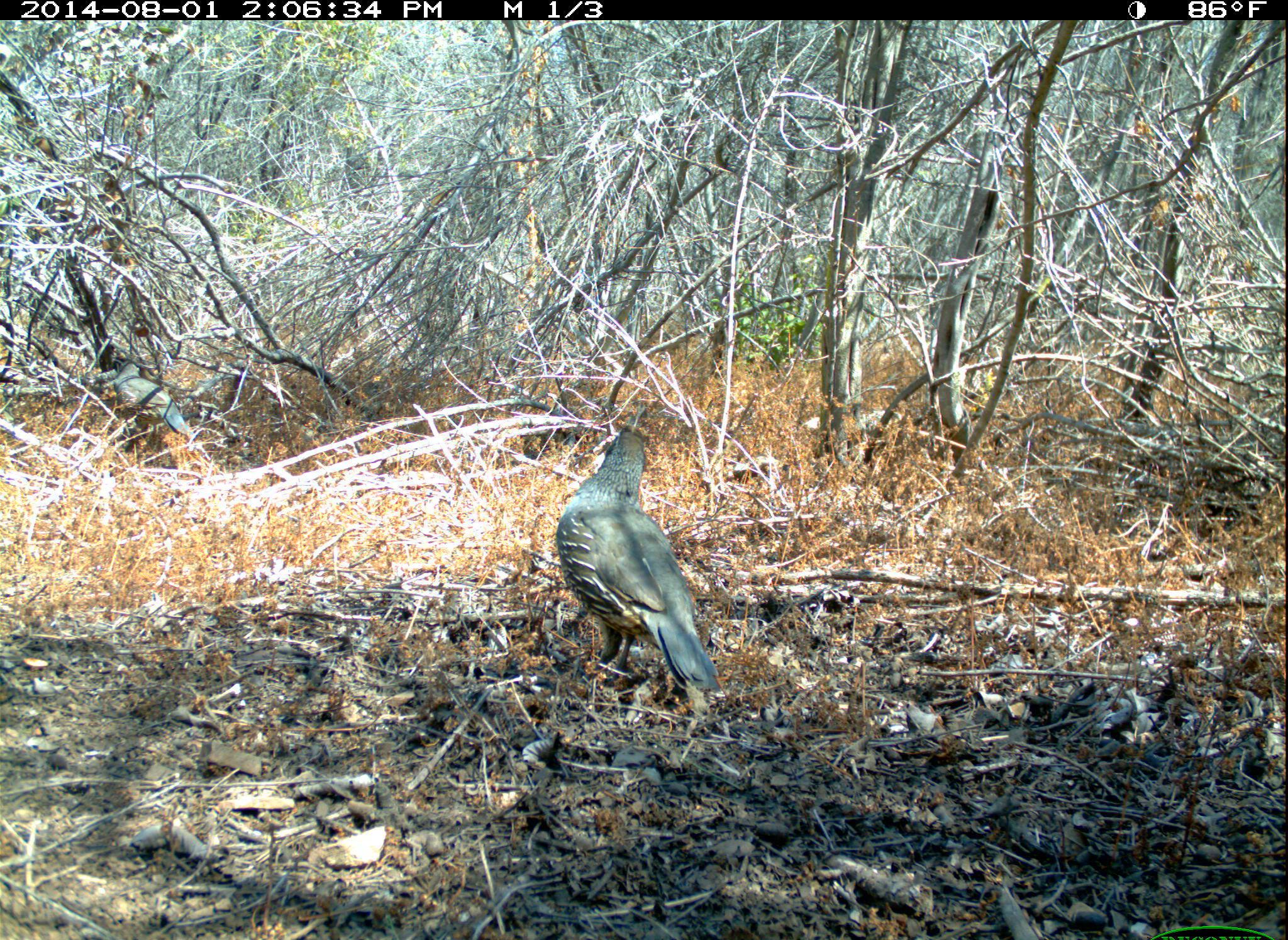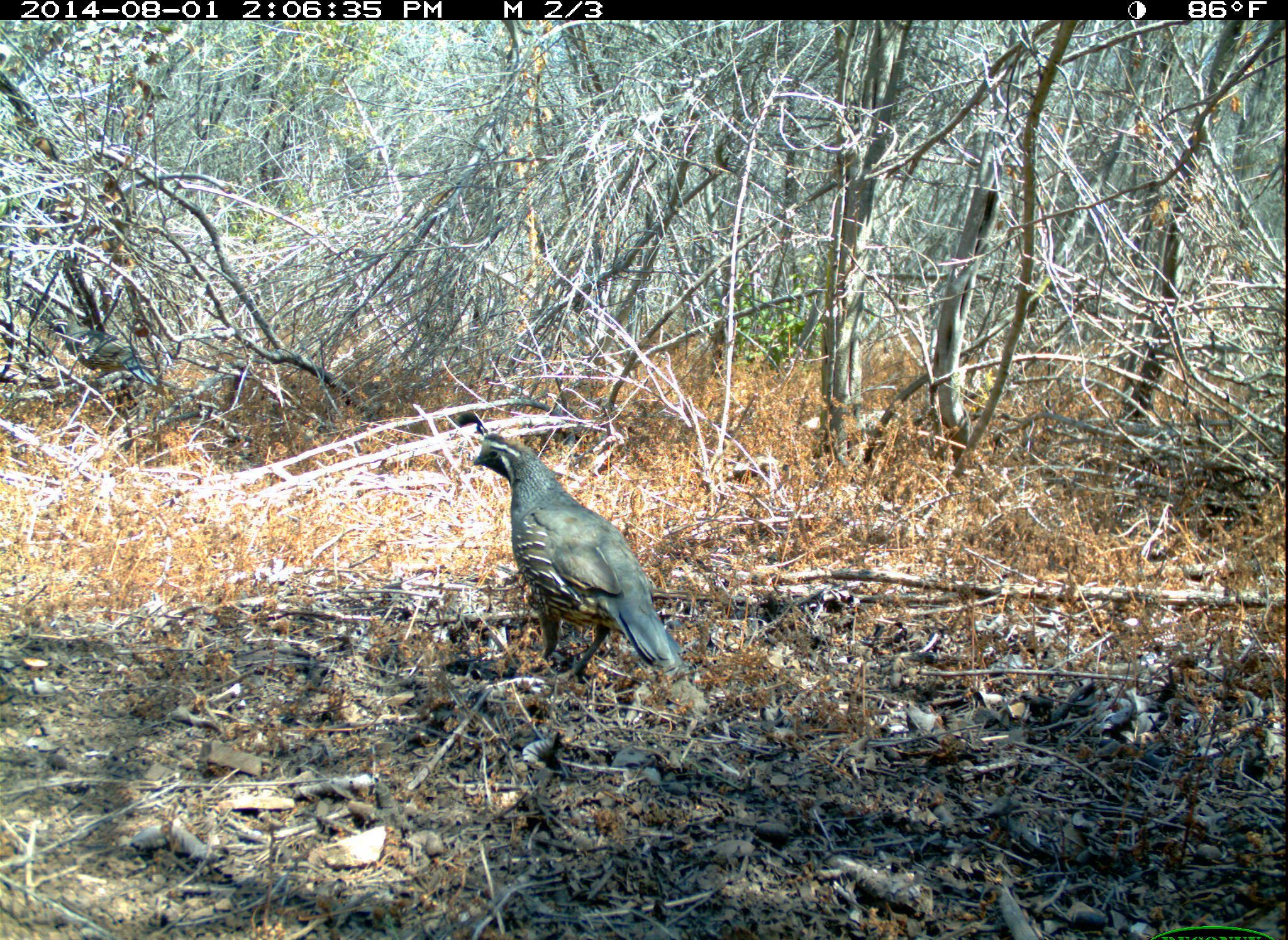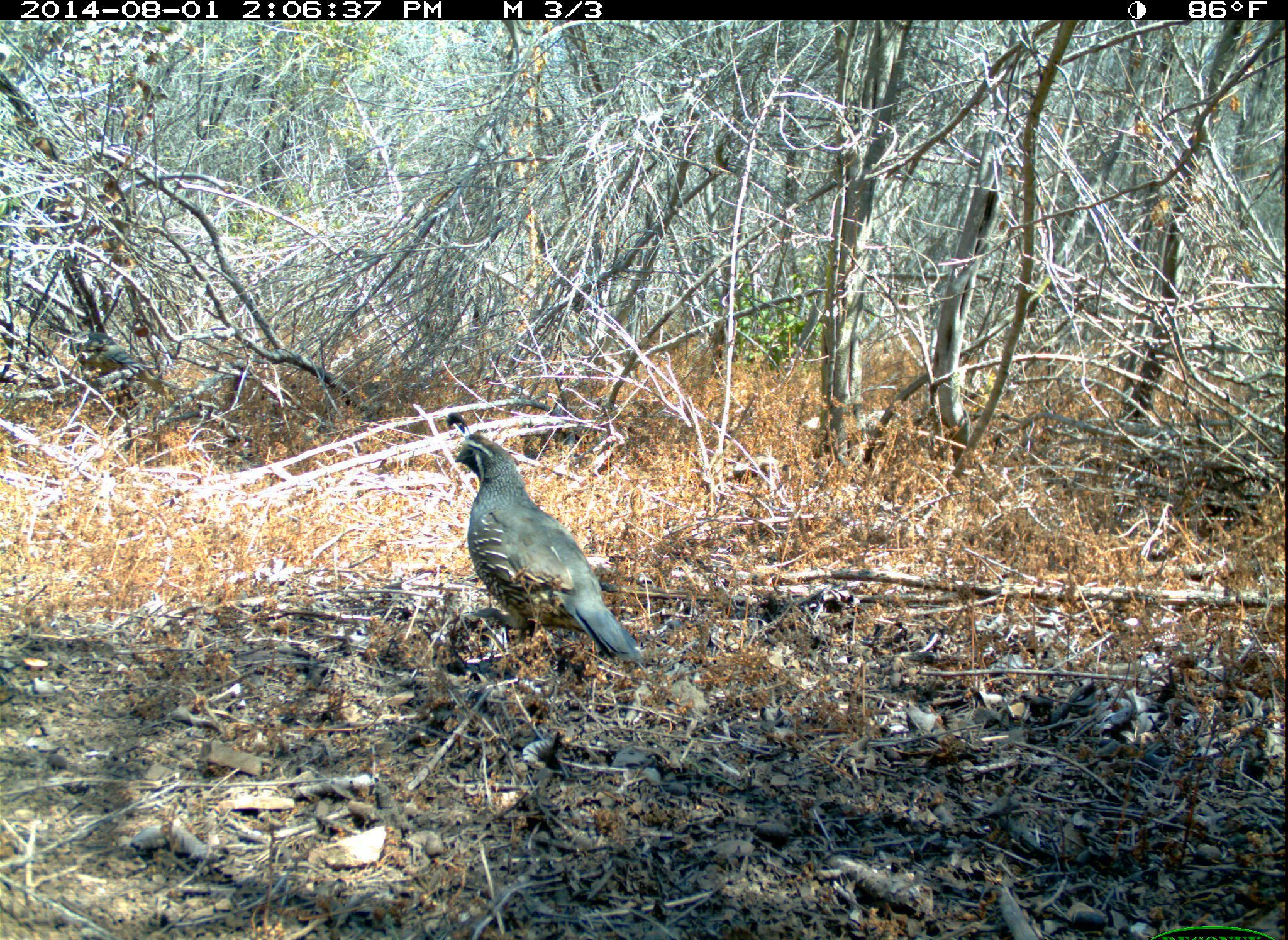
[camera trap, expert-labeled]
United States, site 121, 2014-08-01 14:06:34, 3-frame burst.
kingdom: Animalia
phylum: Chordata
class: Aves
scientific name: Aves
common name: bird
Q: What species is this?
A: Bird (Aves).